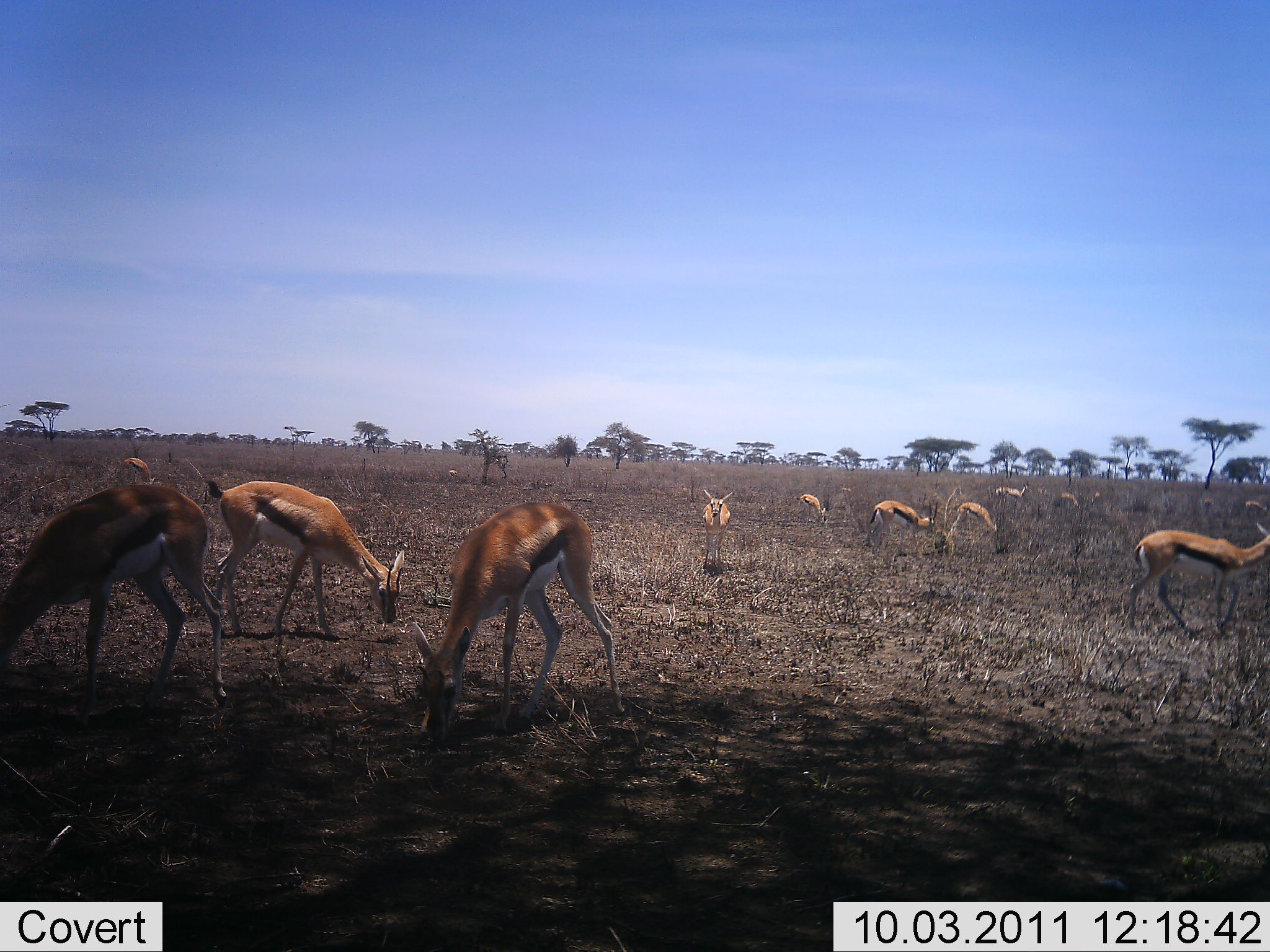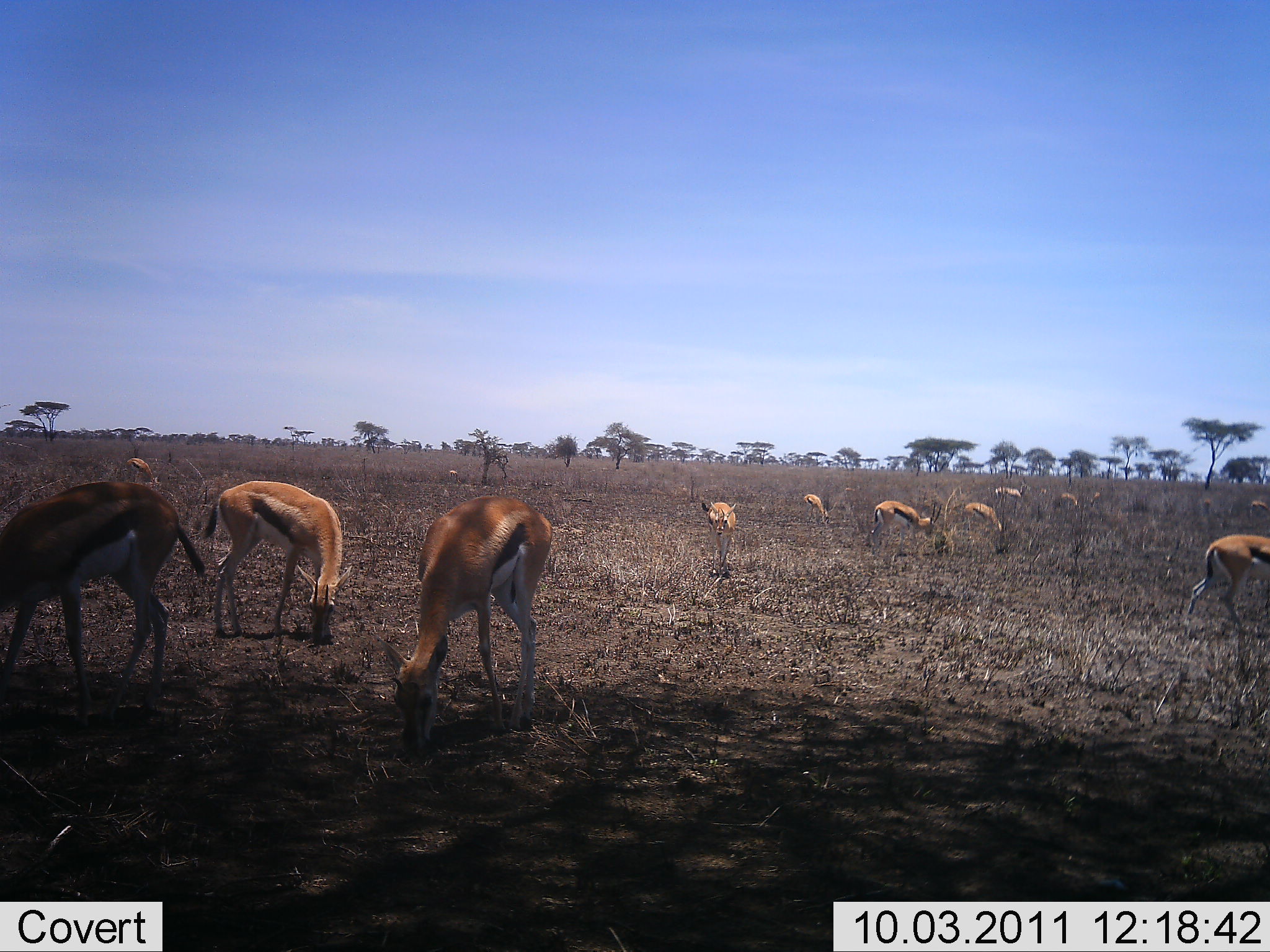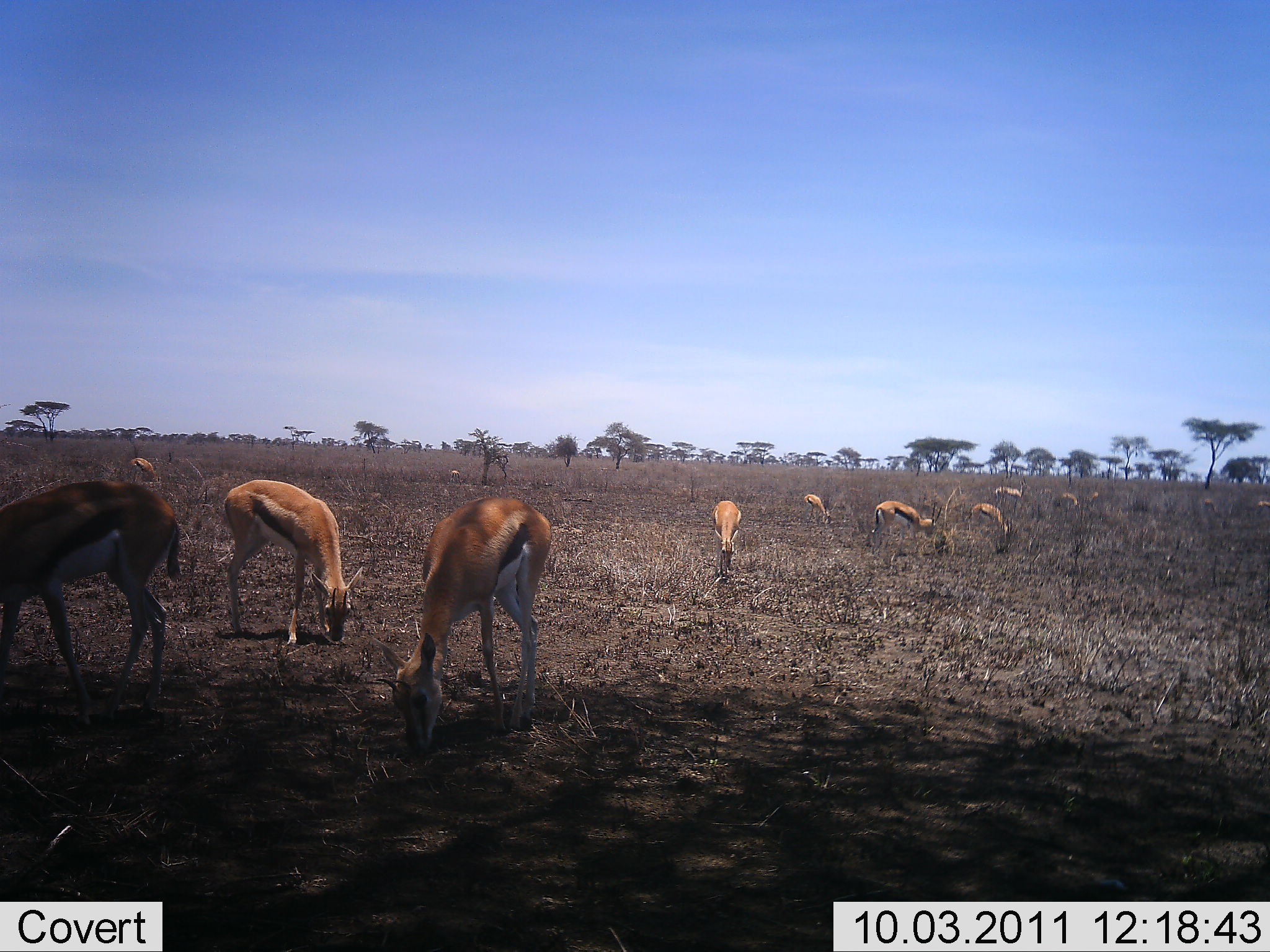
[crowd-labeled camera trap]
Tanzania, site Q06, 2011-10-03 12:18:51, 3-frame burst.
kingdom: Animalia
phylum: Chordata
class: Mammalia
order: Artiodactyla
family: Bovidae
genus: Eudorcas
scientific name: Eudorcas thomsonii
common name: thomson's gazelle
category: gazellethomsons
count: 11-50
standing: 40%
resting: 0%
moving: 27%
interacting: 0%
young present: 0%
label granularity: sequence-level